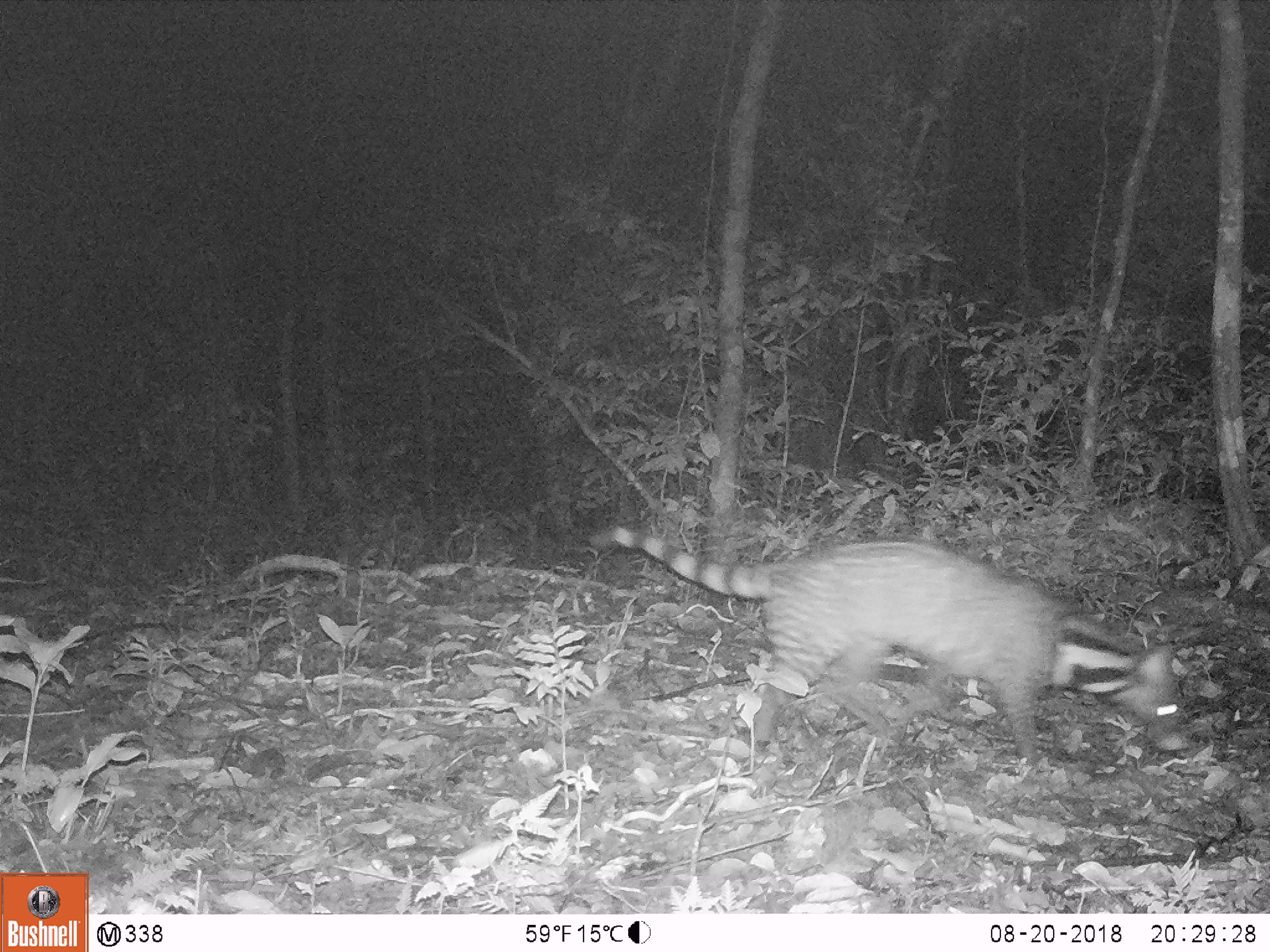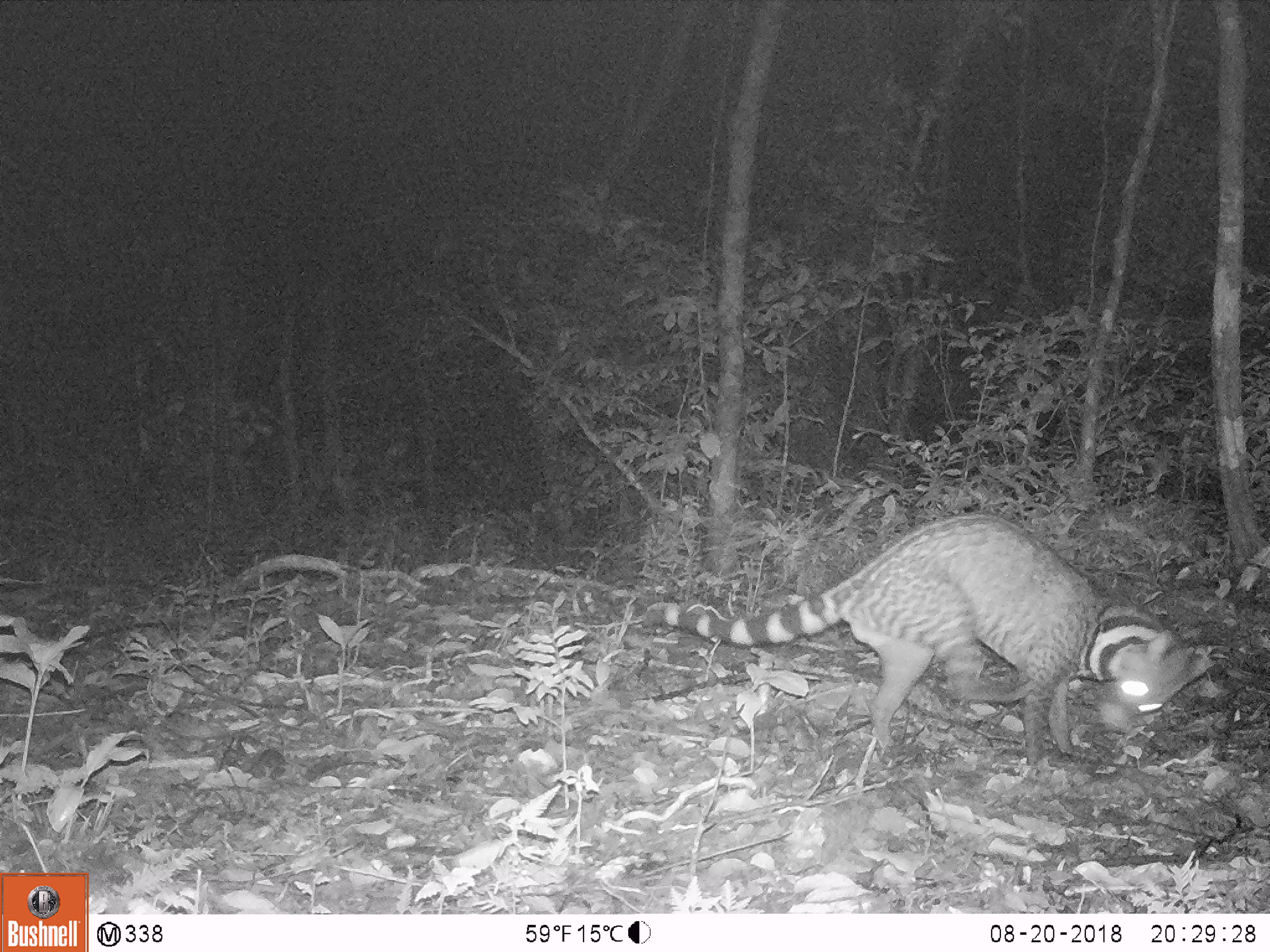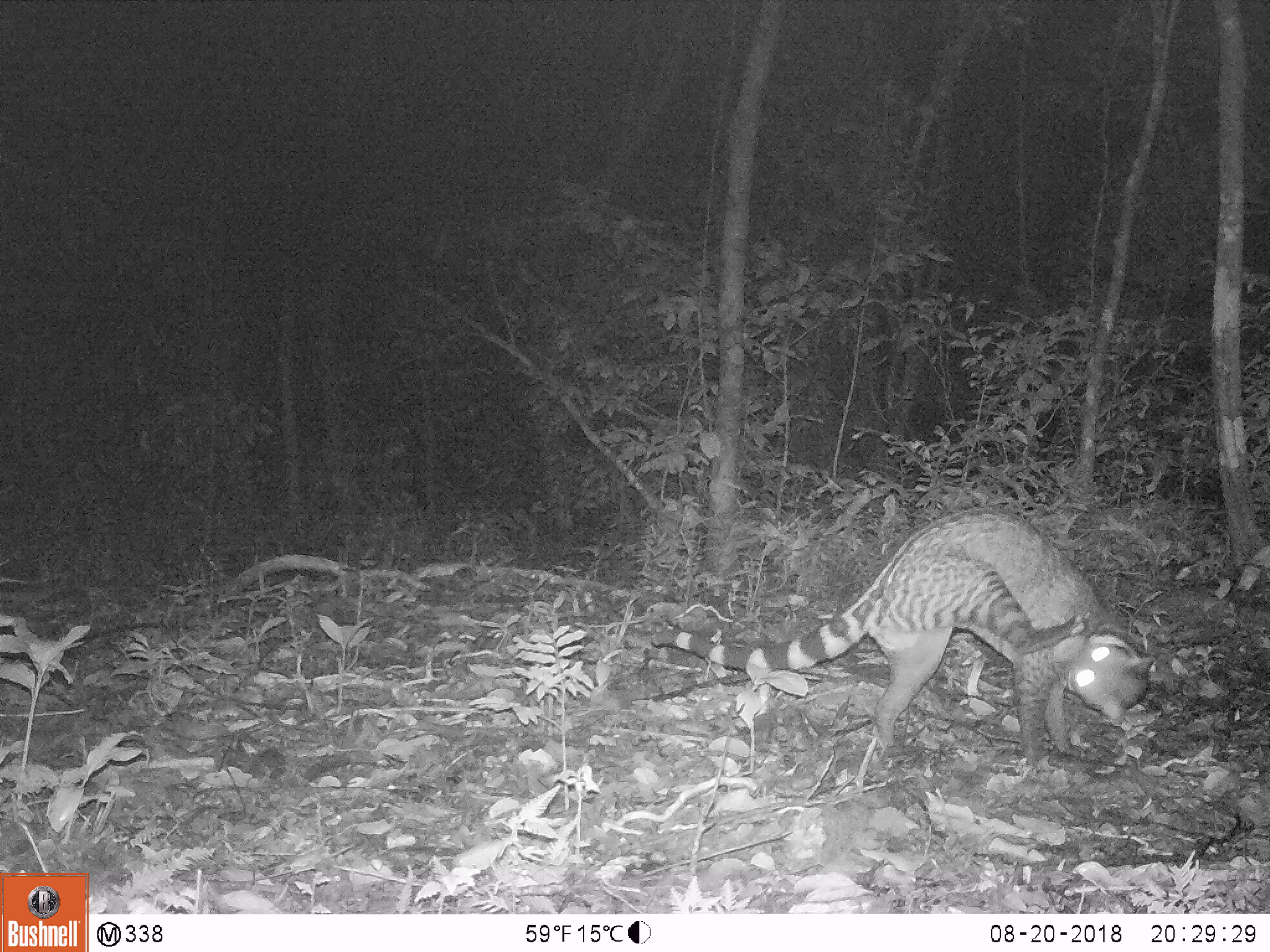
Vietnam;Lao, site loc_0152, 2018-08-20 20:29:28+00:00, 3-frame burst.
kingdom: Animalia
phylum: Chordata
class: Mammalia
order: Carnivora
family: Viverridae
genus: Viverra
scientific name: Viverra zibetha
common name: large indian civet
Large indian civet (Viverra zibetha). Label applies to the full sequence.